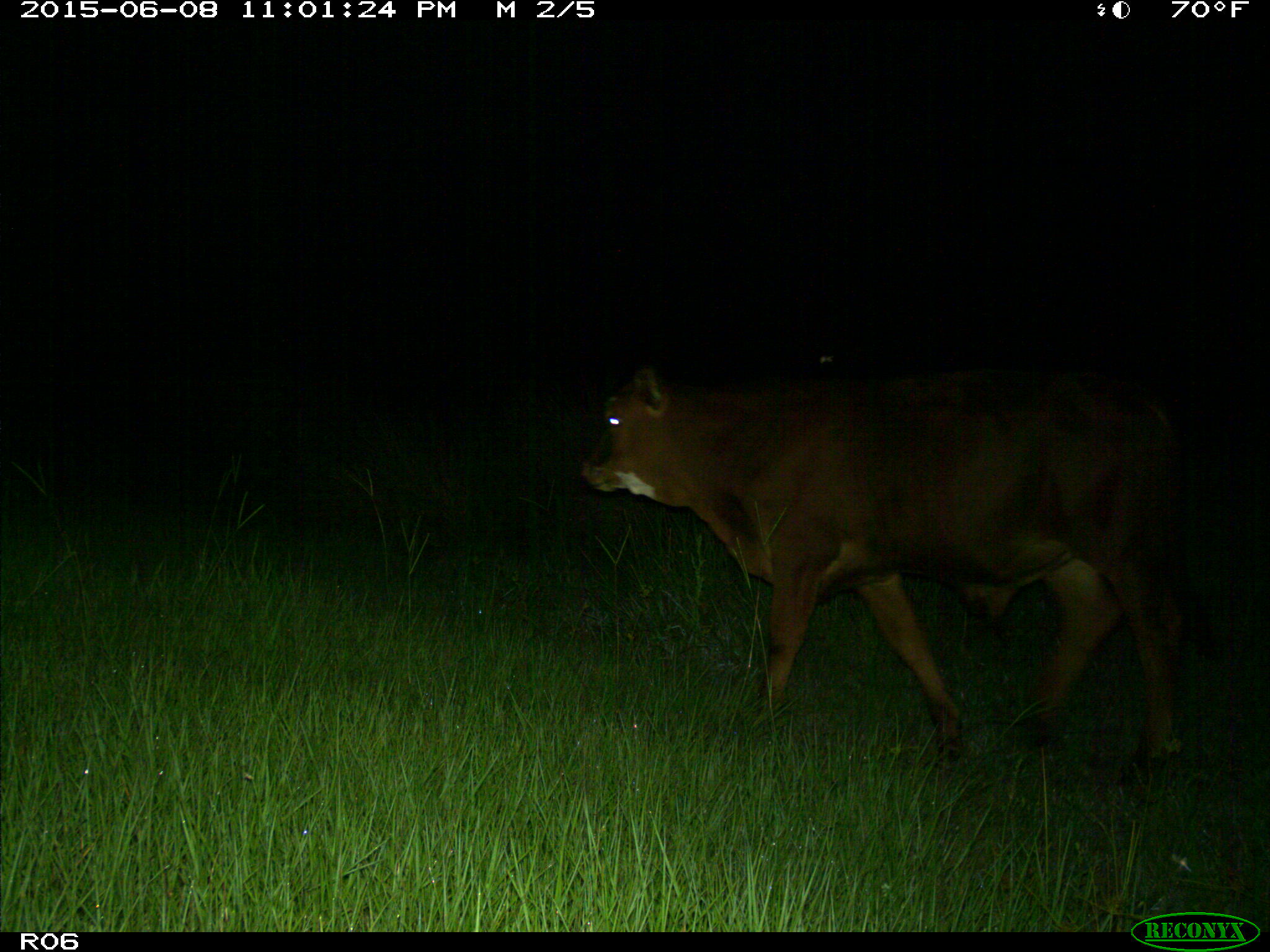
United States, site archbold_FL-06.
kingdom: Animalia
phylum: Chordata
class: Mammalia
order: Artiodactyla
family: Bovidae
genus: Bos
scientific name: Bos taurus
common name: domestic cow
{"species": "Bos taurus (domestic cow)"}